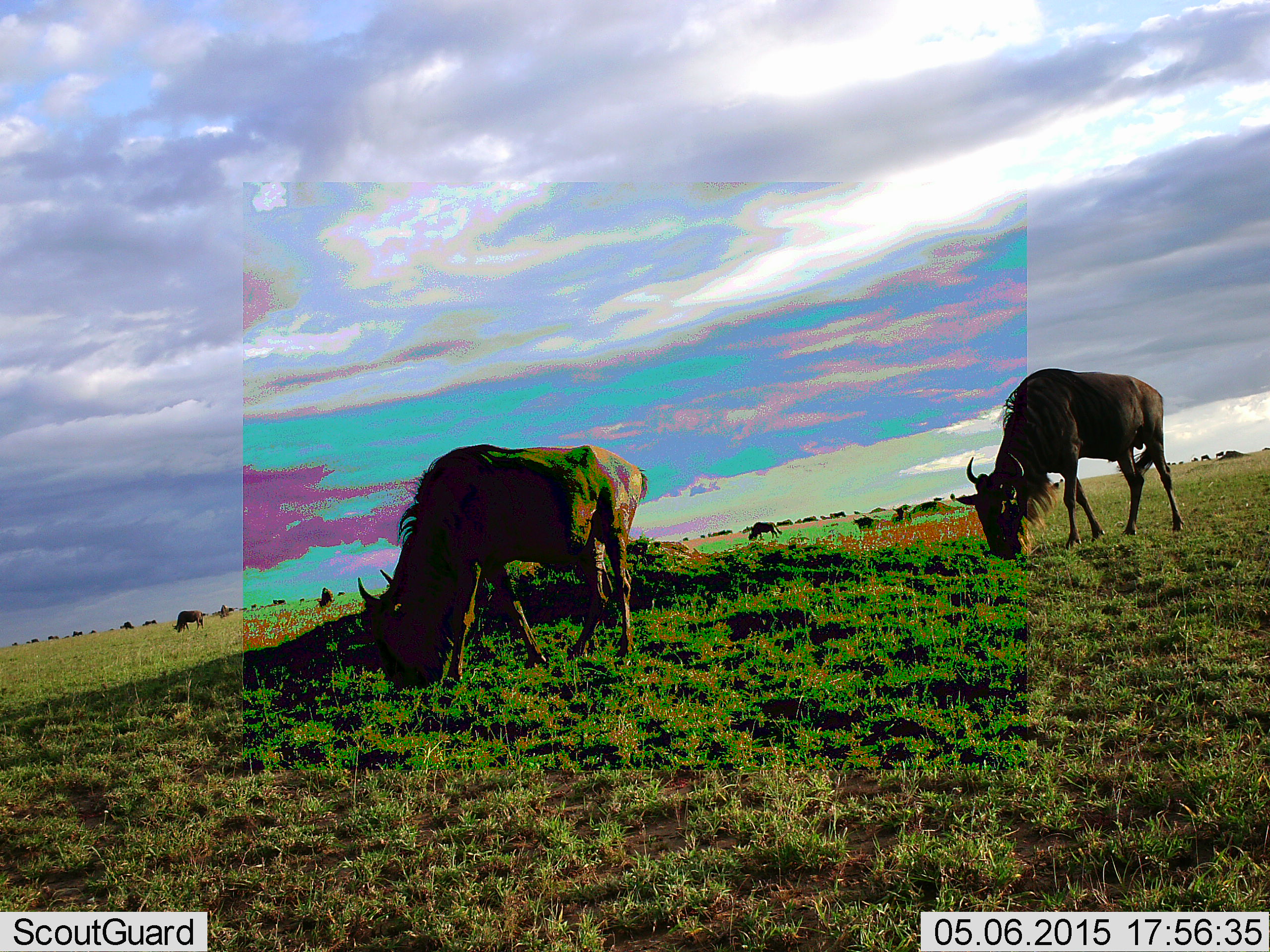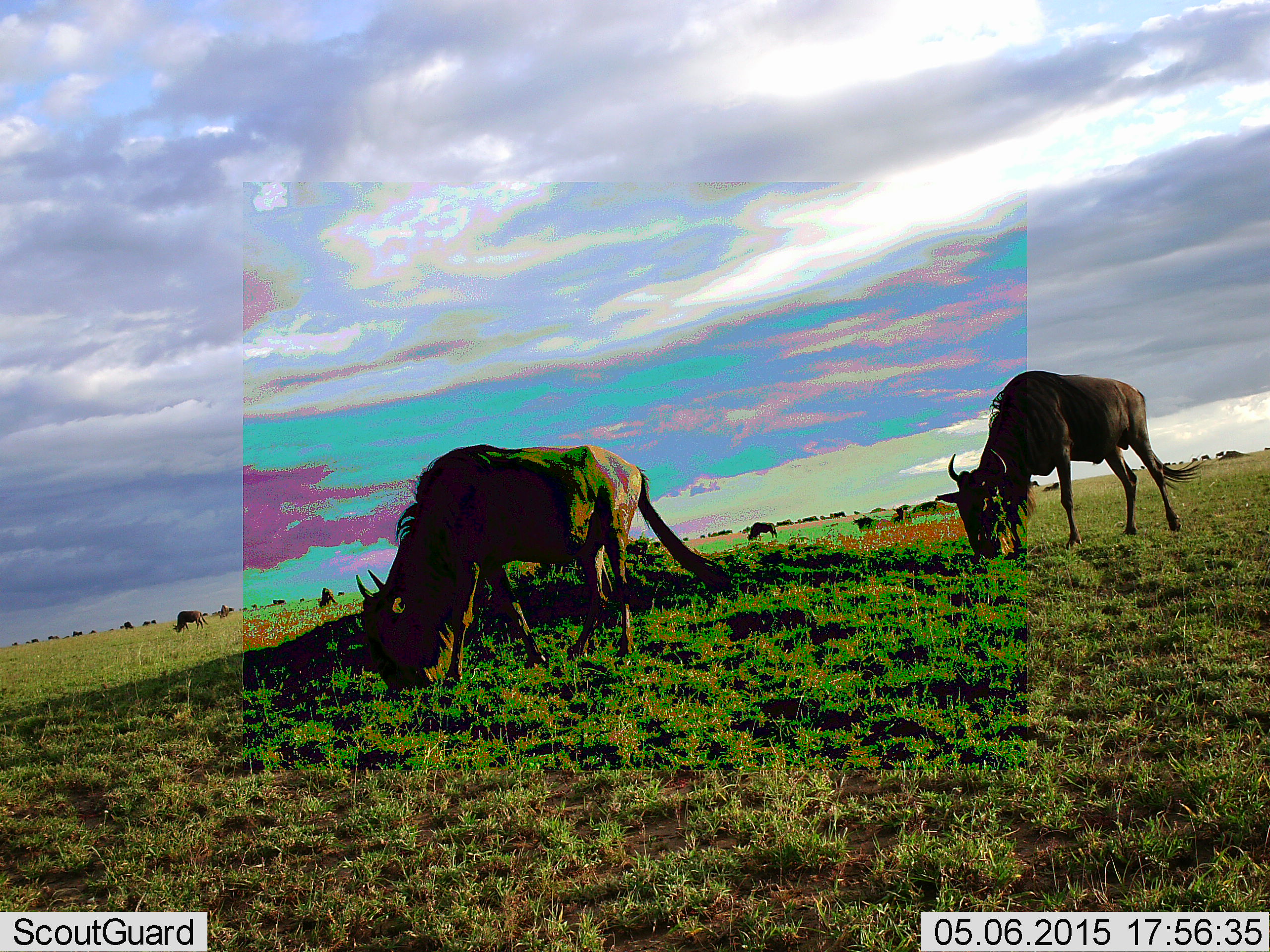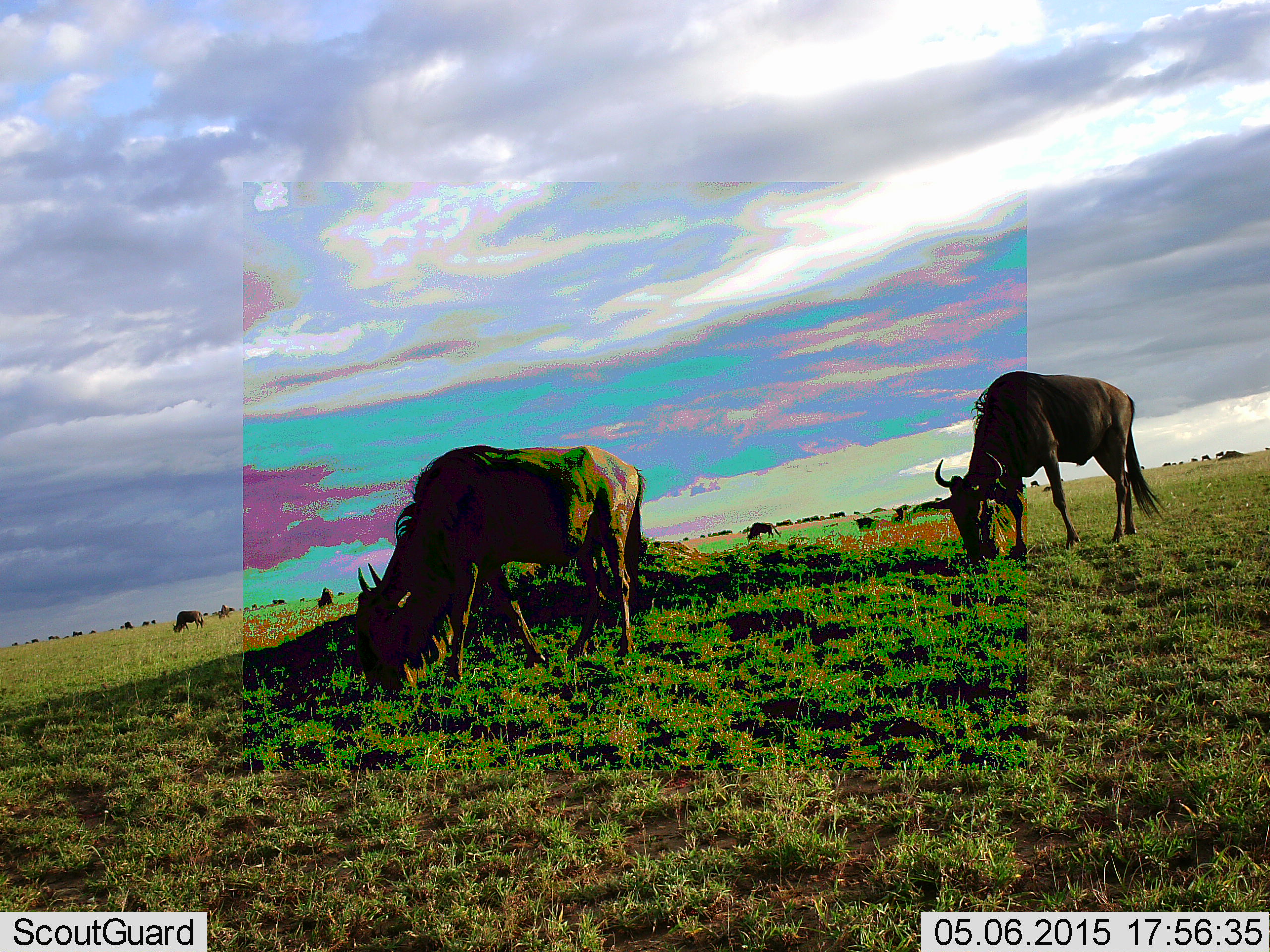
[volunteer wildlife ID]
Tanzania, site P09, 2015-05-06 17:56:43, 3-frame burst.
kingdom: Animalia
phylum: Chordata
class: Mammalia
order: Artiodactyla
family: Bovidae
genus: Connochaetes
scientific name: Connochaetes taurinus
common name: blue wildebeest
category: wildebeest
Wildebeest (blue wildebeest) (Connochaetes taurinus), count 8. Behavior (volunteer vote fractions): standing 30%, resting 20%, moving 20%, interacting 0%. Young present (vote fraction): 0%. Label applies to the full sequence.